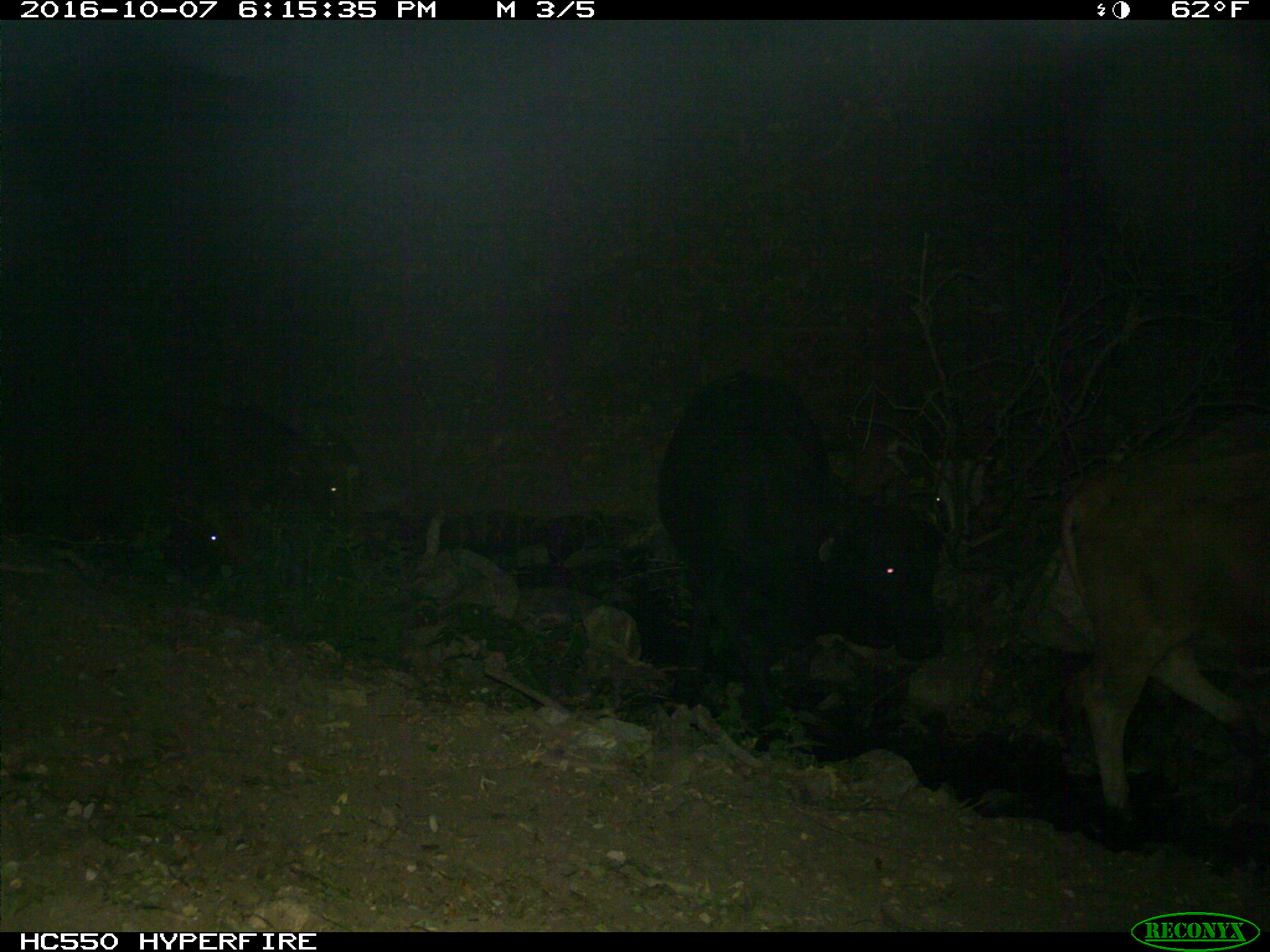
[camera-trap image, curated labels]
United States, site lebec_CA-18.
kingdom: Animalia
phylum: Chordata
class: Mammalia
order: Artiodactyla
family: Bovidae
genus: Bos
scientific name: Bos taurus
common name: domestic cow